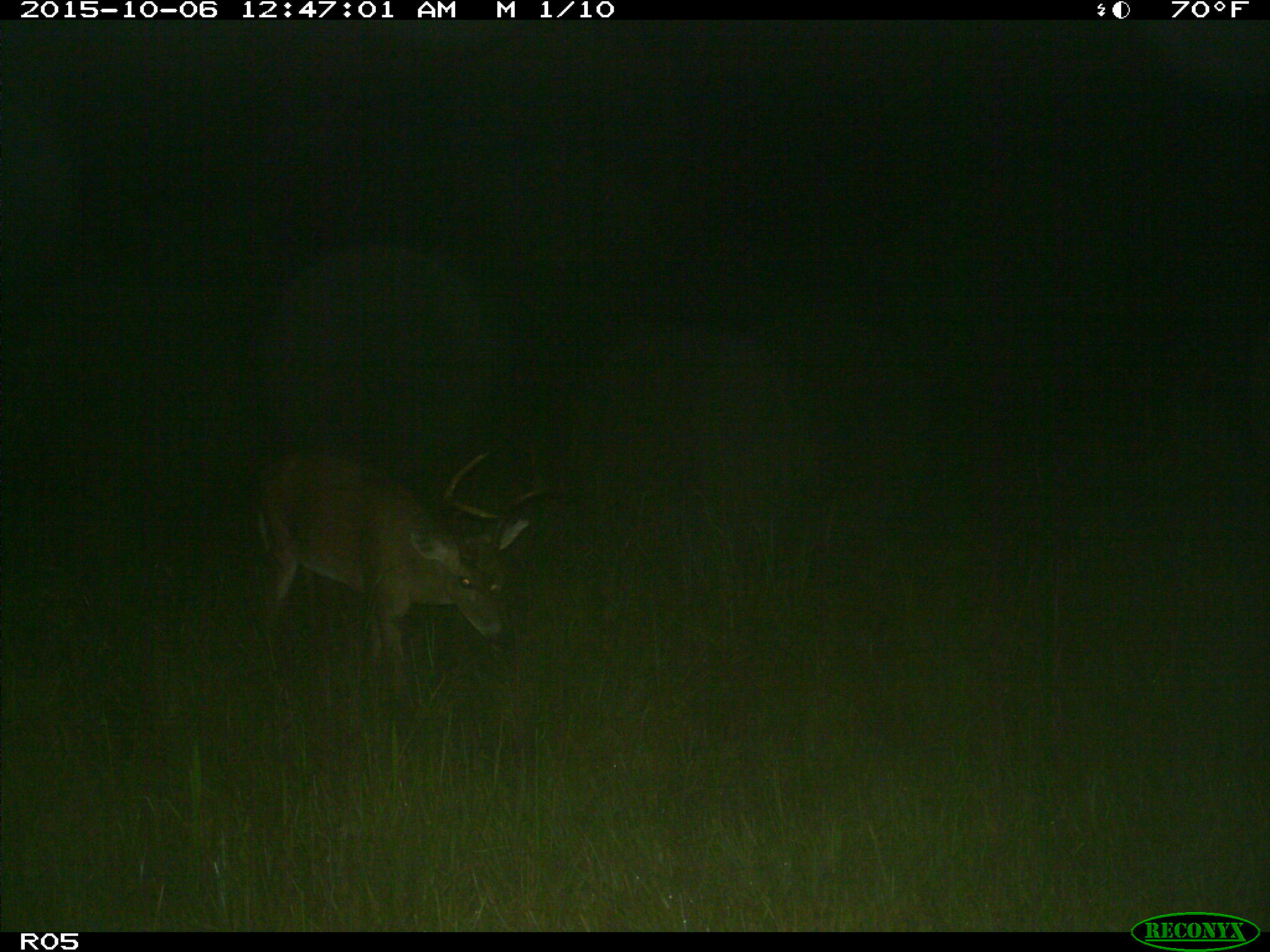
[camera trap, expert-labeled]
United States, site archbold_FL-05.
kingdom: Animalia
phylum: Chordata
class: Mammalia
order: Artiodactyla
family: Cervidae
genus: Odocoileus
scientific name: Odocoileus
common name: deer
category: unidentified deer